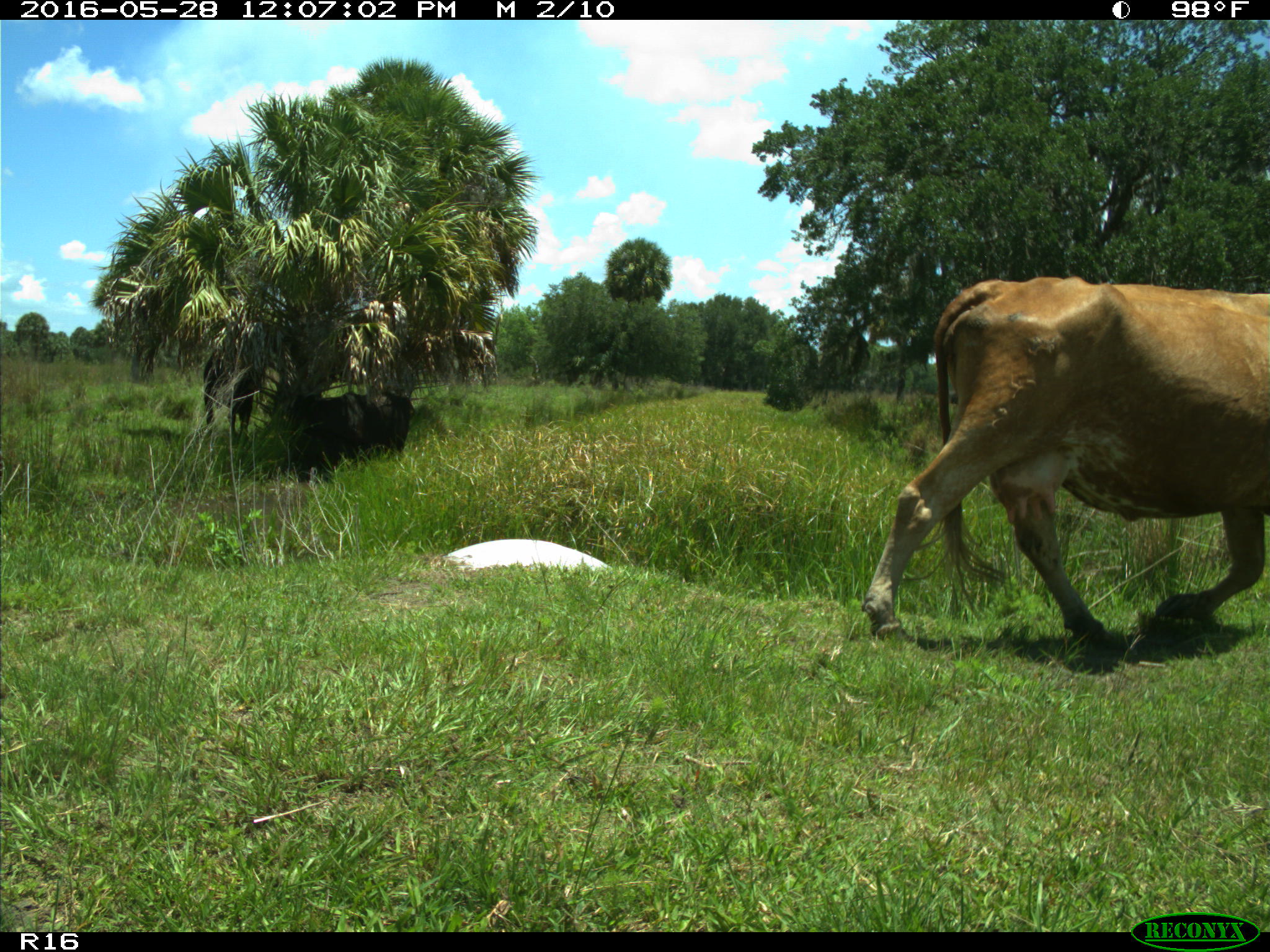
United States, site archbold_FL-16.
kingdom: Animalia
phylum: Chordata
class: Mammalia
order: Artiodactyla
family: Bovidae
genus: Bos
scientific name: Bos taurus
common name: domestic cow